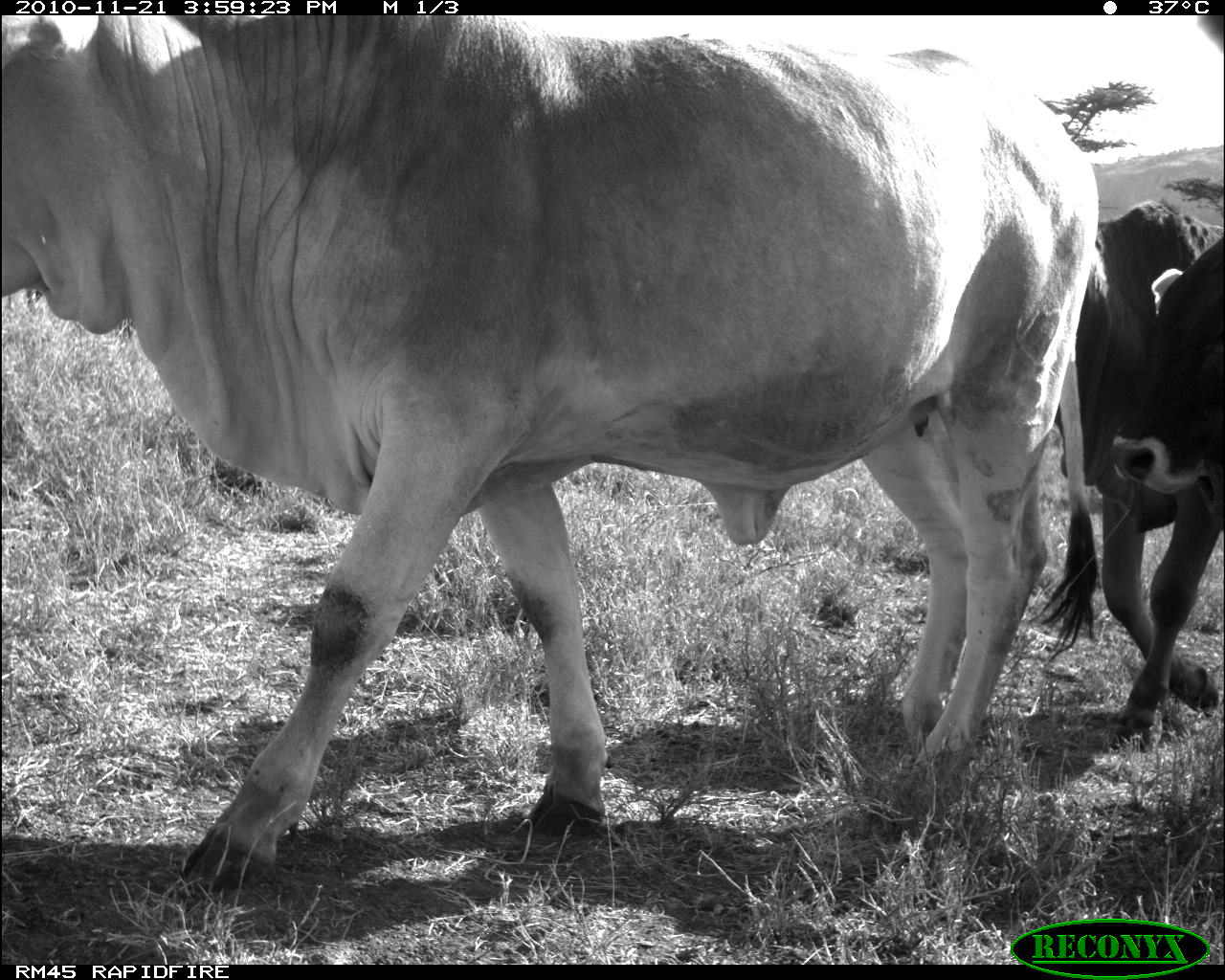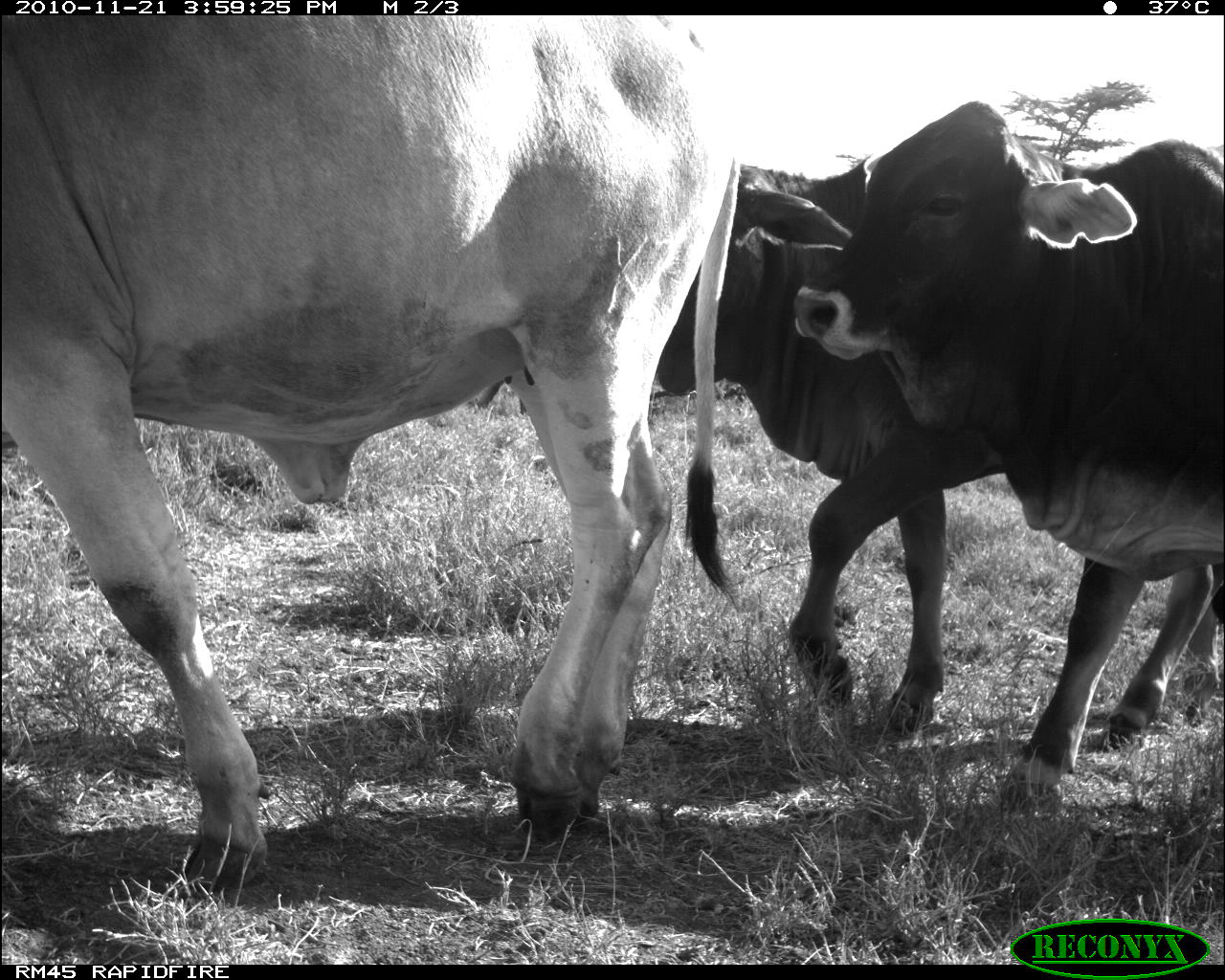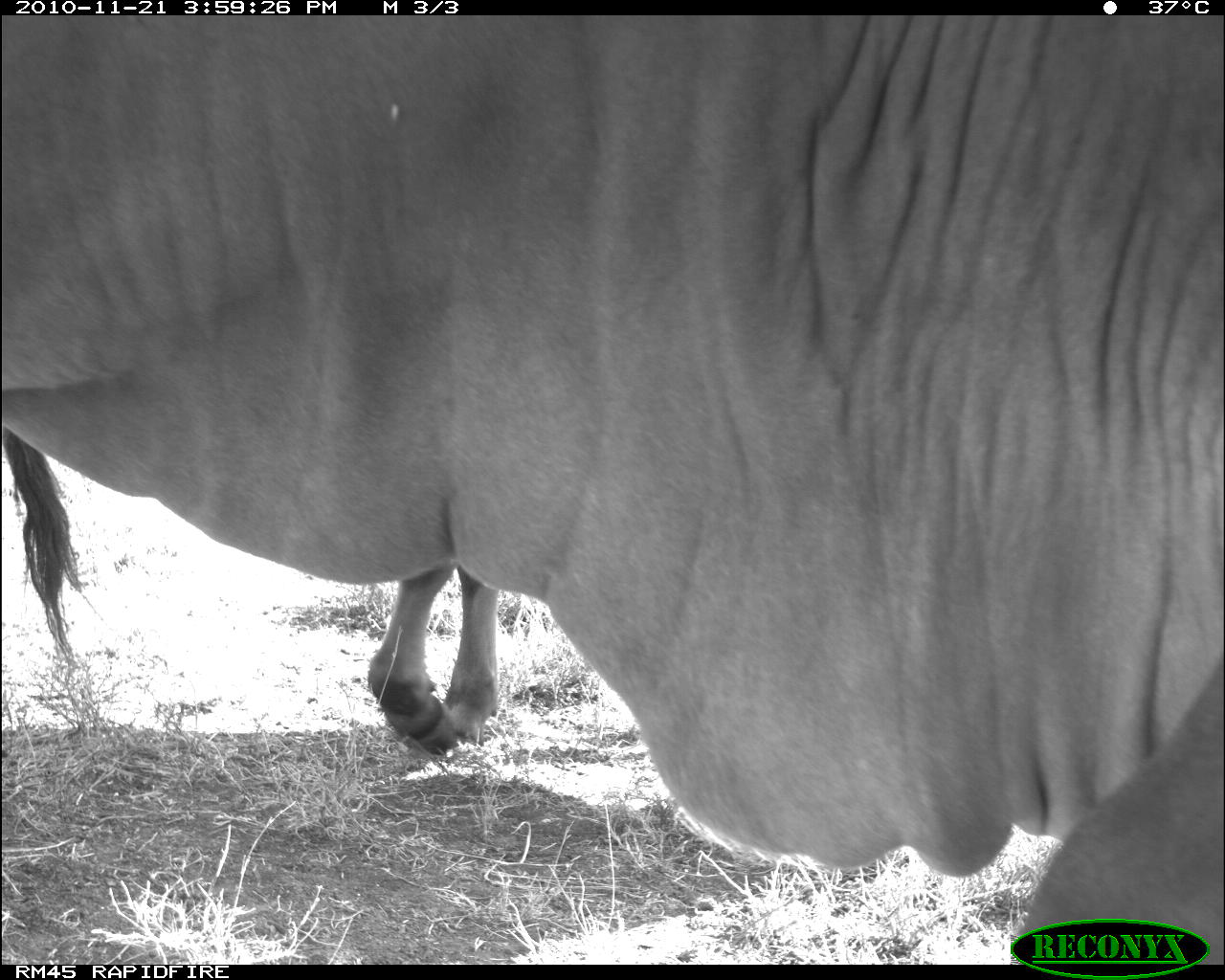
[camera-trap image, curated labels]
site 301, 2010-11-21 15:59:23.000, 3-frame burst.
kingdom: Animalia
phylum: Chordata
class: Mammalia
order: Artiodactyla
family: Bovidae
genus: Bos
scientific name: Bos taurus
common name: domestic cattle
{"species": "Bos taurus (domestic cattle)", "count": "3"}